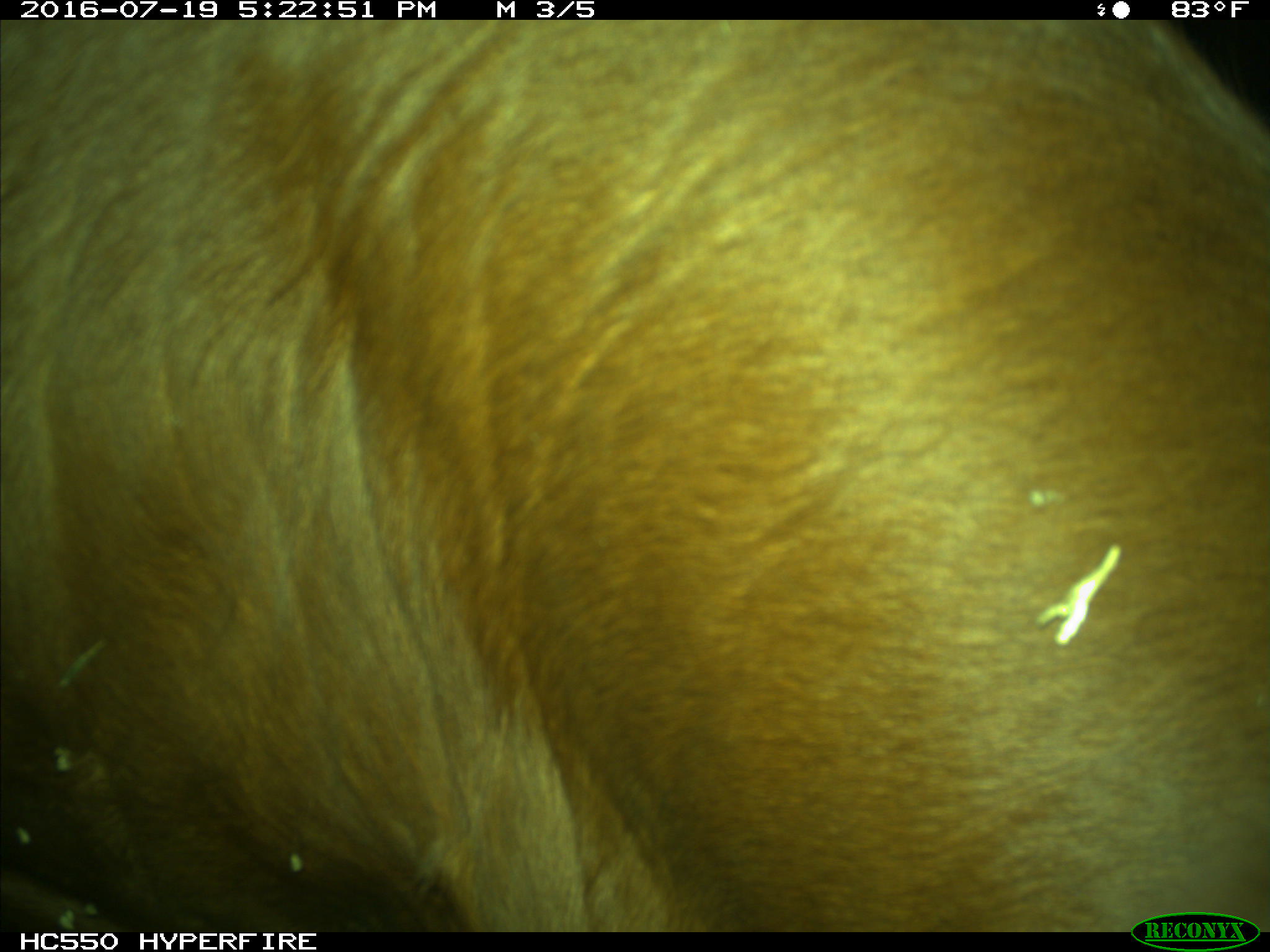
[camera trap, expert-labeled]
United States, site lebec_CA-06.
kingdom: Animalia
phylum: Chordata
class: Mammalia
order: Artiodactyla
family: Bovidae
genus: Bos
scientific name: Bos taurus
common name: domestic cow